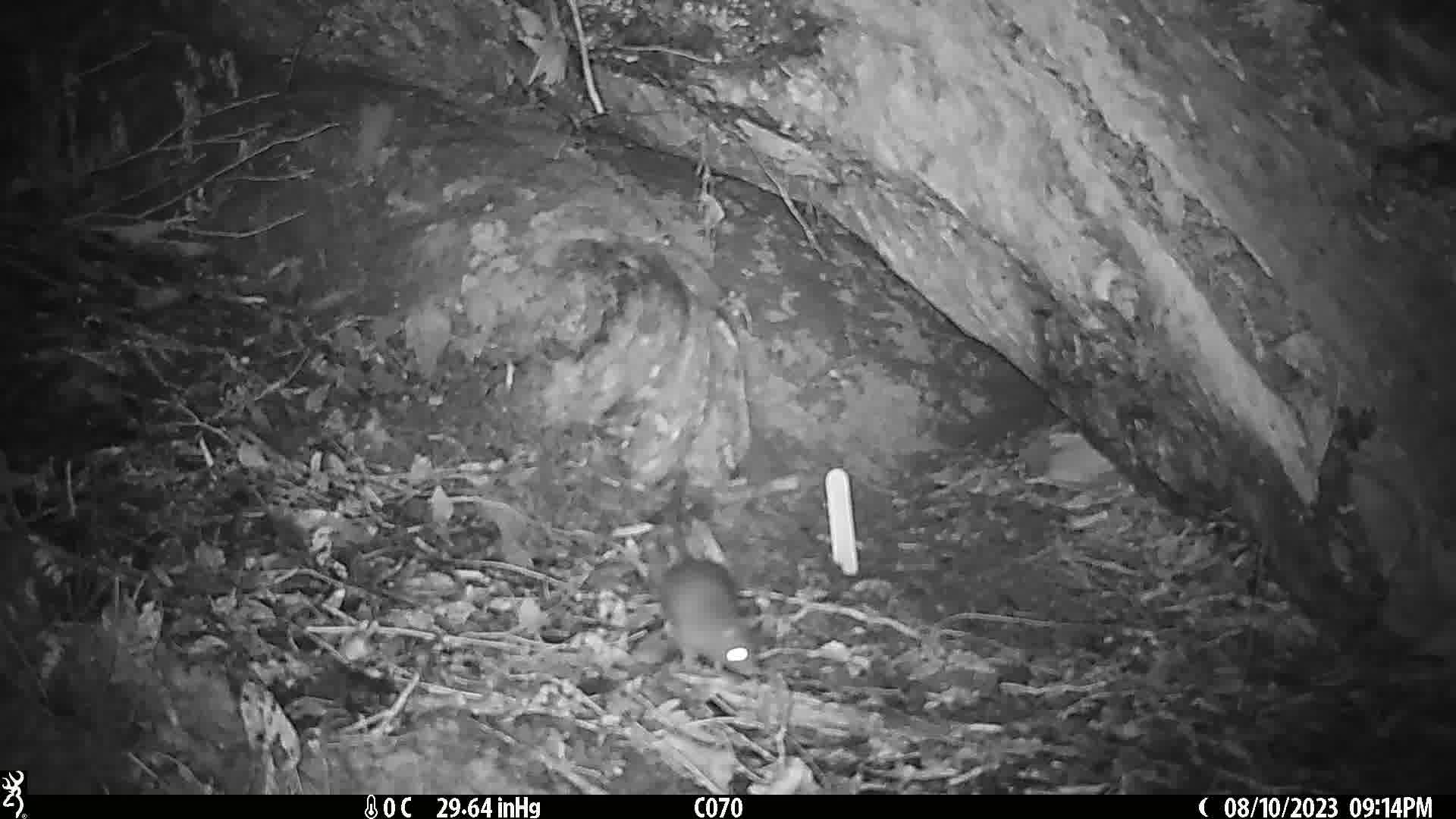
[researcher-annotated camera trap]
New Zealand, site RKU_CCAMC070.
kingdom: Animalia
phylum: Chordata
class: Mammalia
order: Rodentia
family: Muridae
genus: Rattus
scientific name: Rattus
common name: rat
Rat (Rattus).